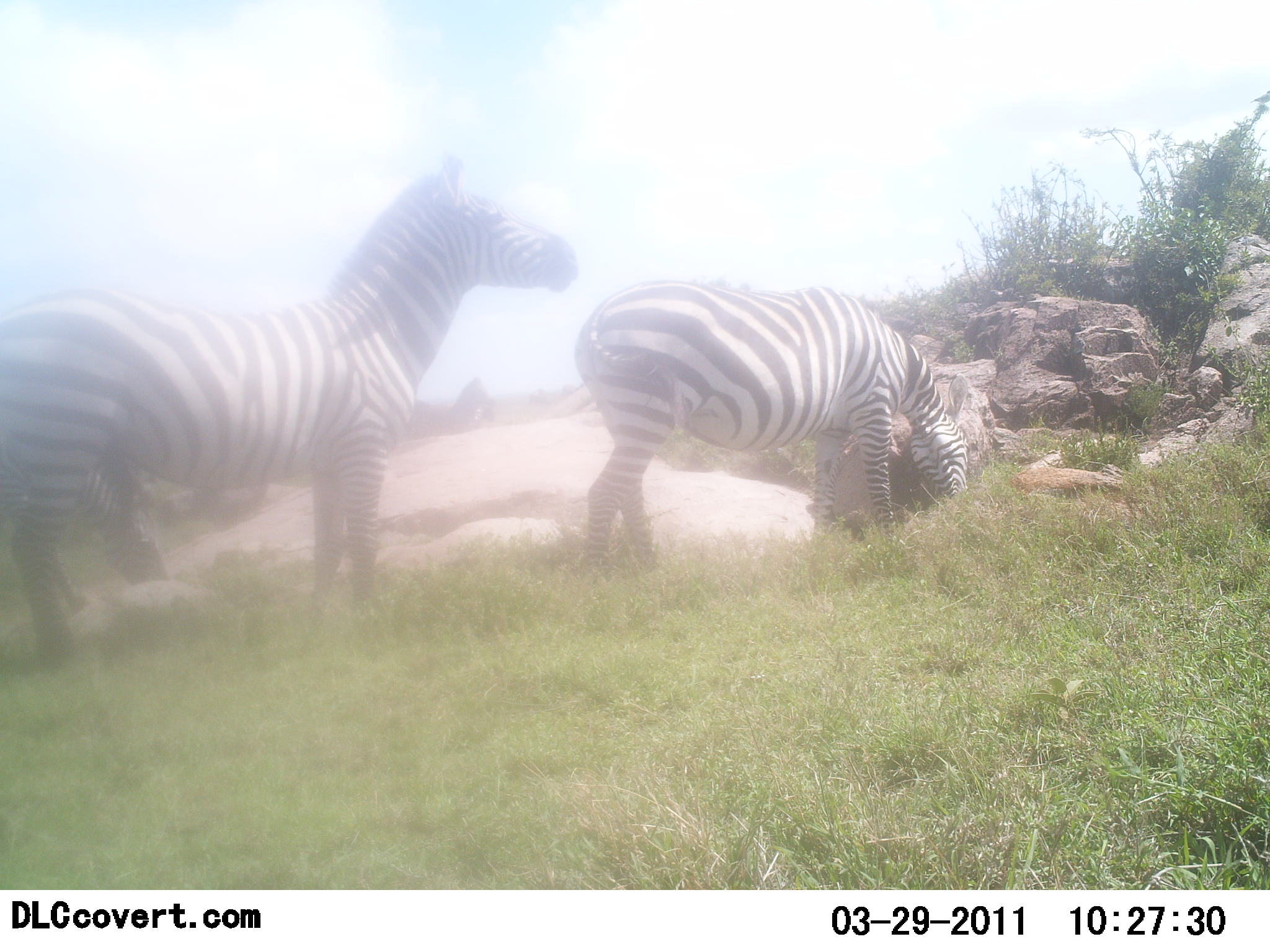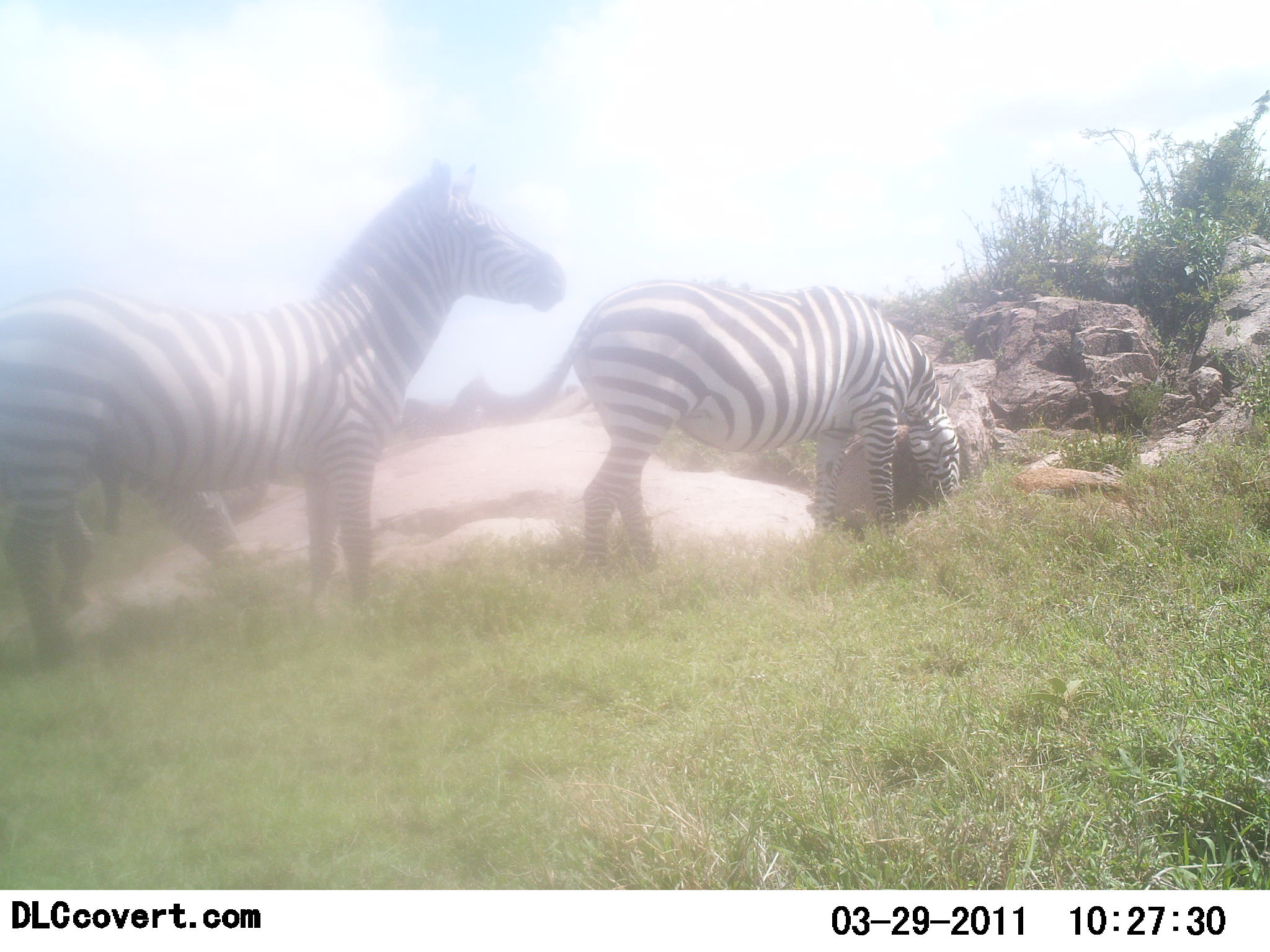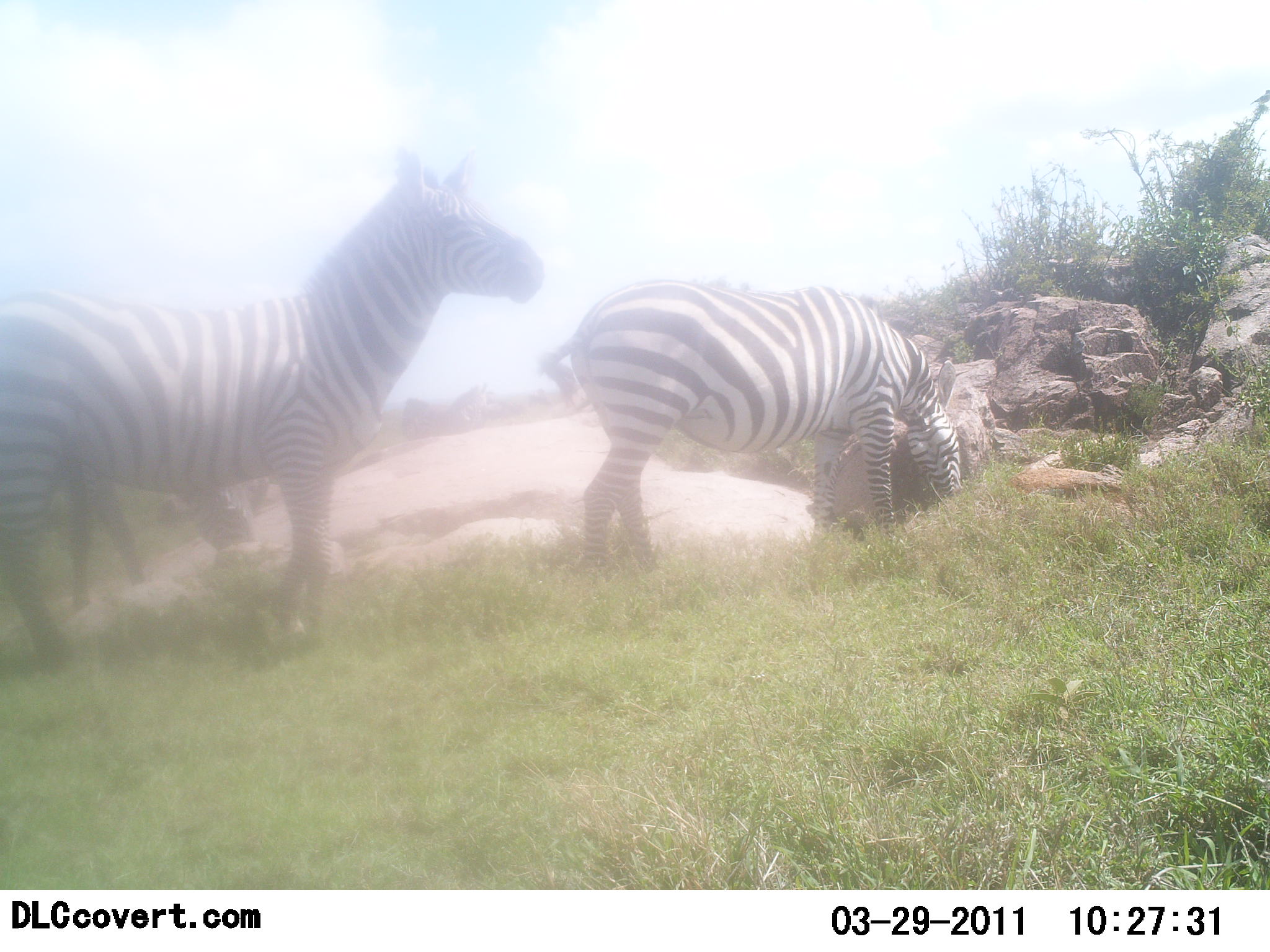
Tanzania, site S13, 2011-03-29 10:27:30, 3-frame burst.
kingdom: Animalia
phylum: Chordata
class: Mammalia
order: Perissodactyla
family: Equidae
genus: Equus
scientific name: Equus quagga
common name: plains zebra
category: zebra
Zebra (plains zebra) (Equus quagga), count 3. Behavior (volunteer vote fractions): standing 64%, resting 0%, moving 14%, interacting 7%. Young present (vote fraction): 0%. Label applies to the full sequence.